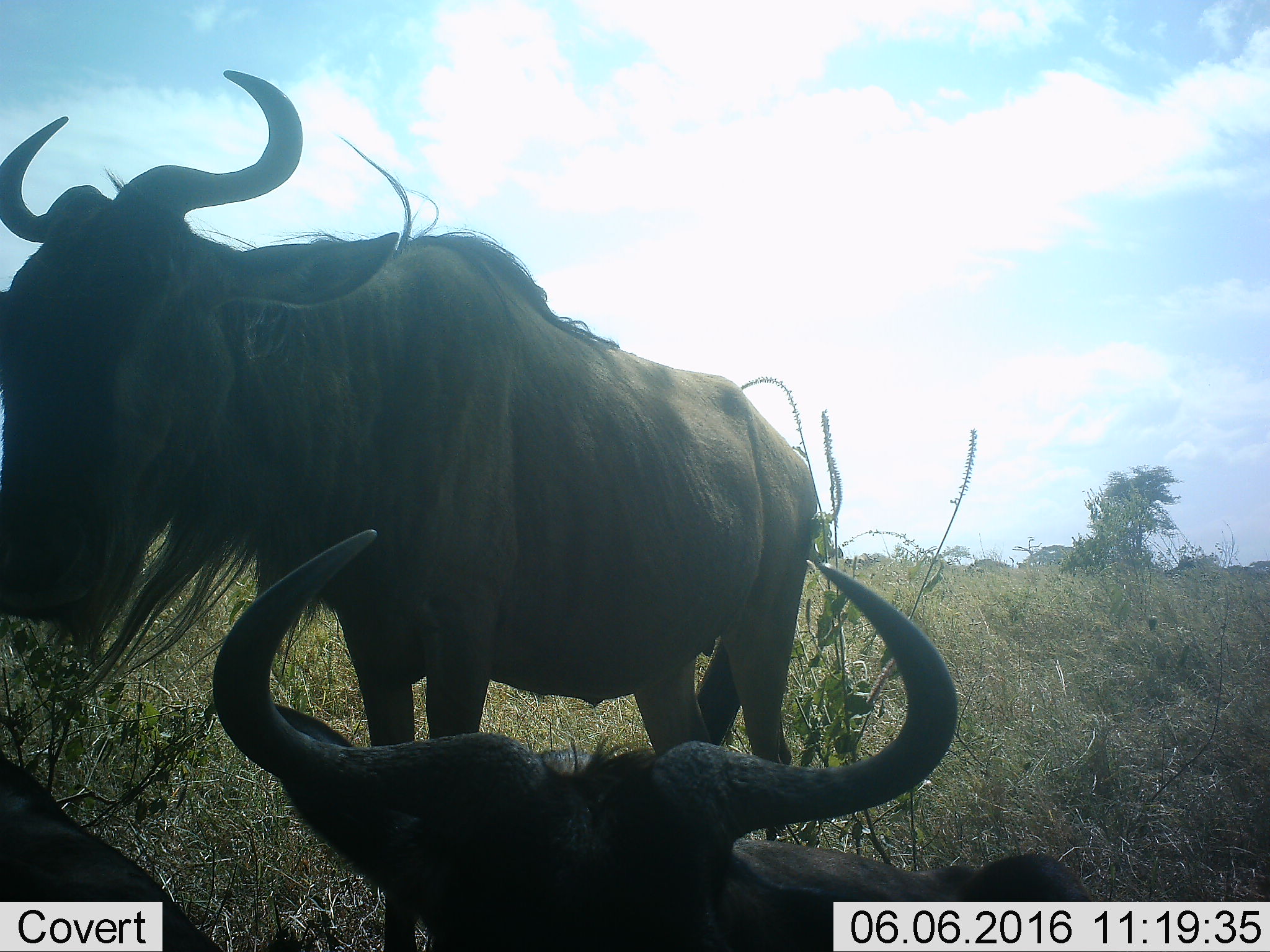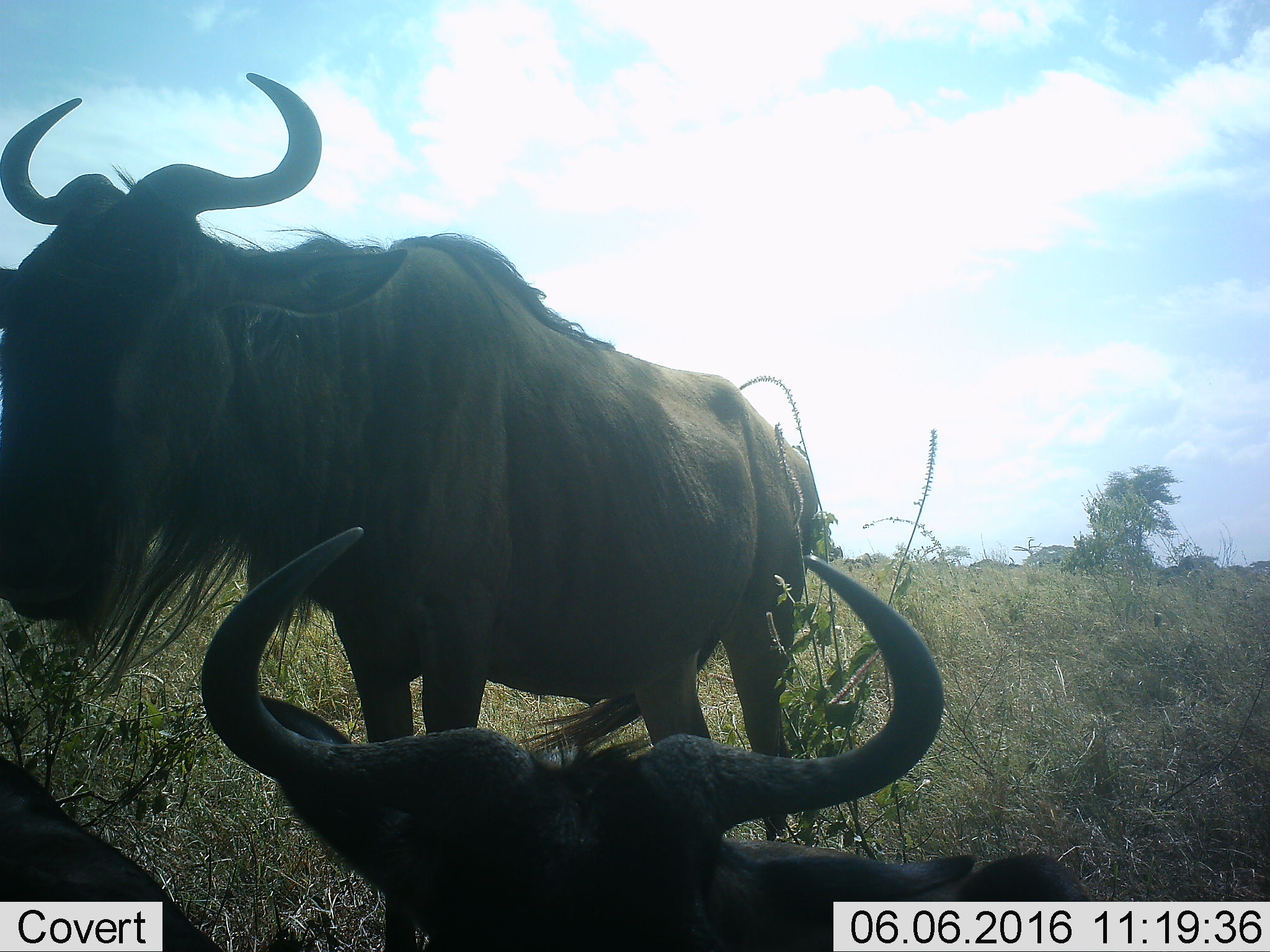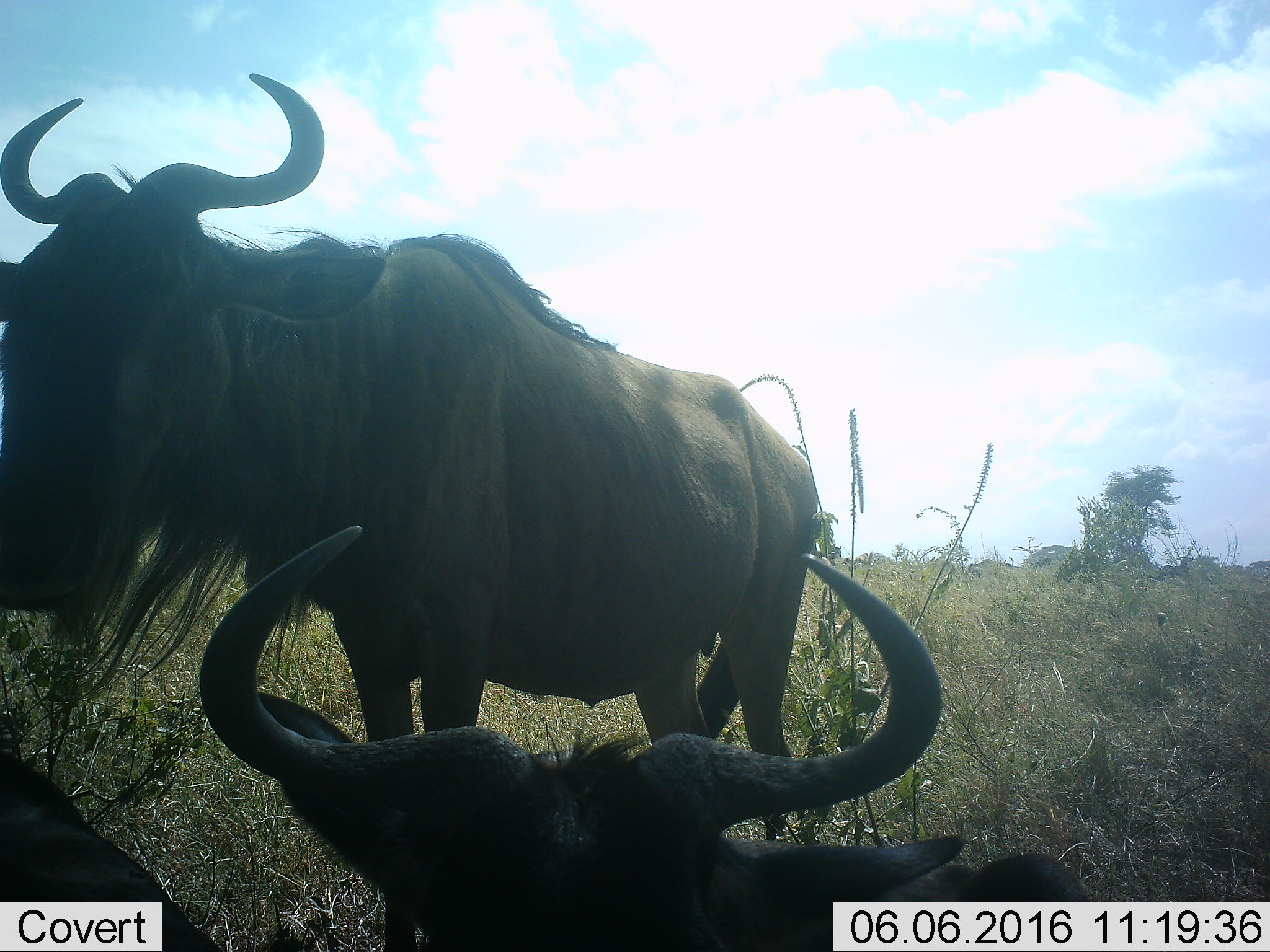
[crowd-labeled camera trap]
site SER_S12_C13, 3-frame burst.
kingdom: Animalia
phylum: Chordata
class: Mammalia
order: Artiodactyla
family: Bovidae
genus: Connochaetes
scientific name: Connochaetes taurinus taurinus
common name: blue wildebeest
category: wildebeestblue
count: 3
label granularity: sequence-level